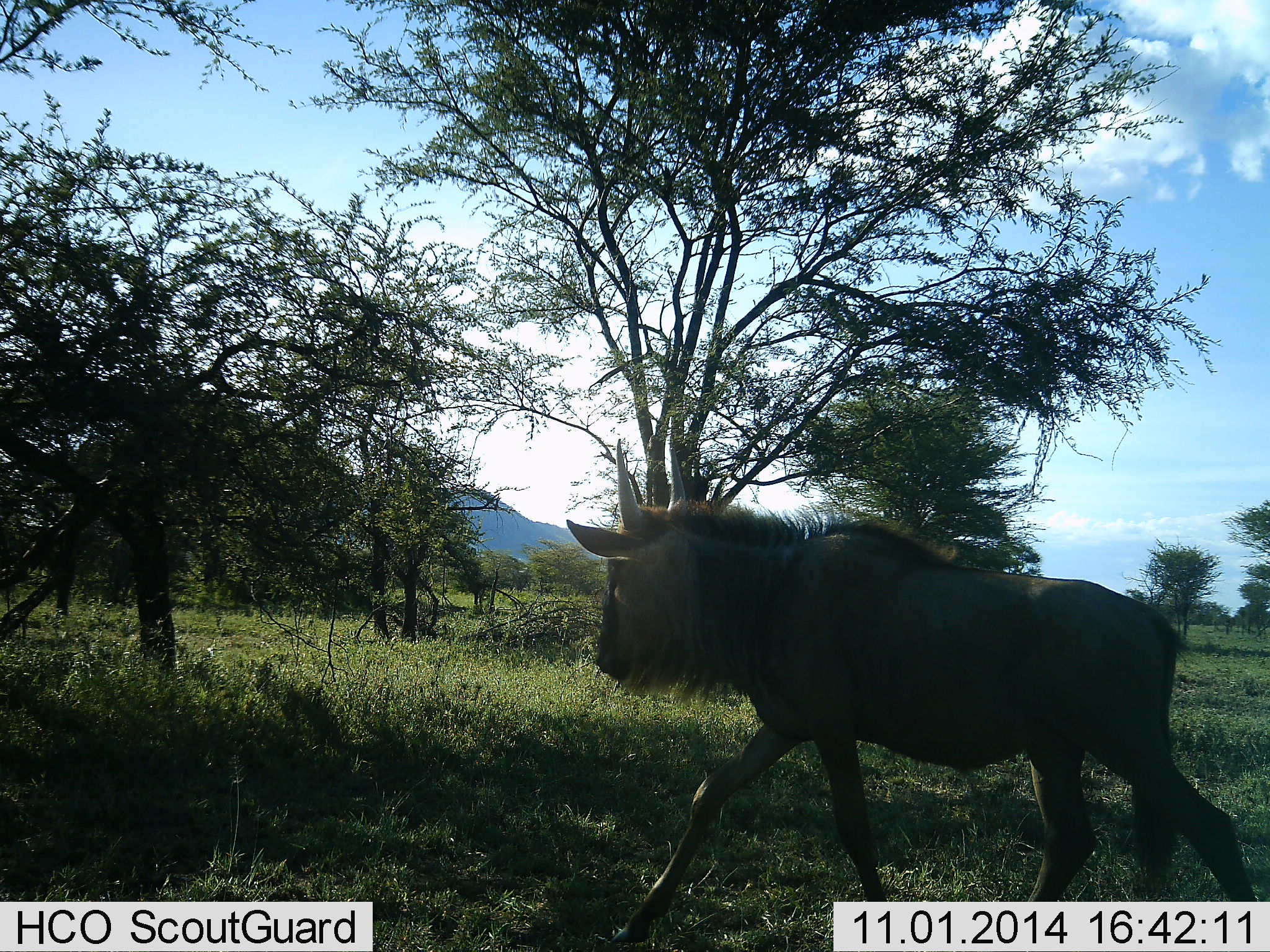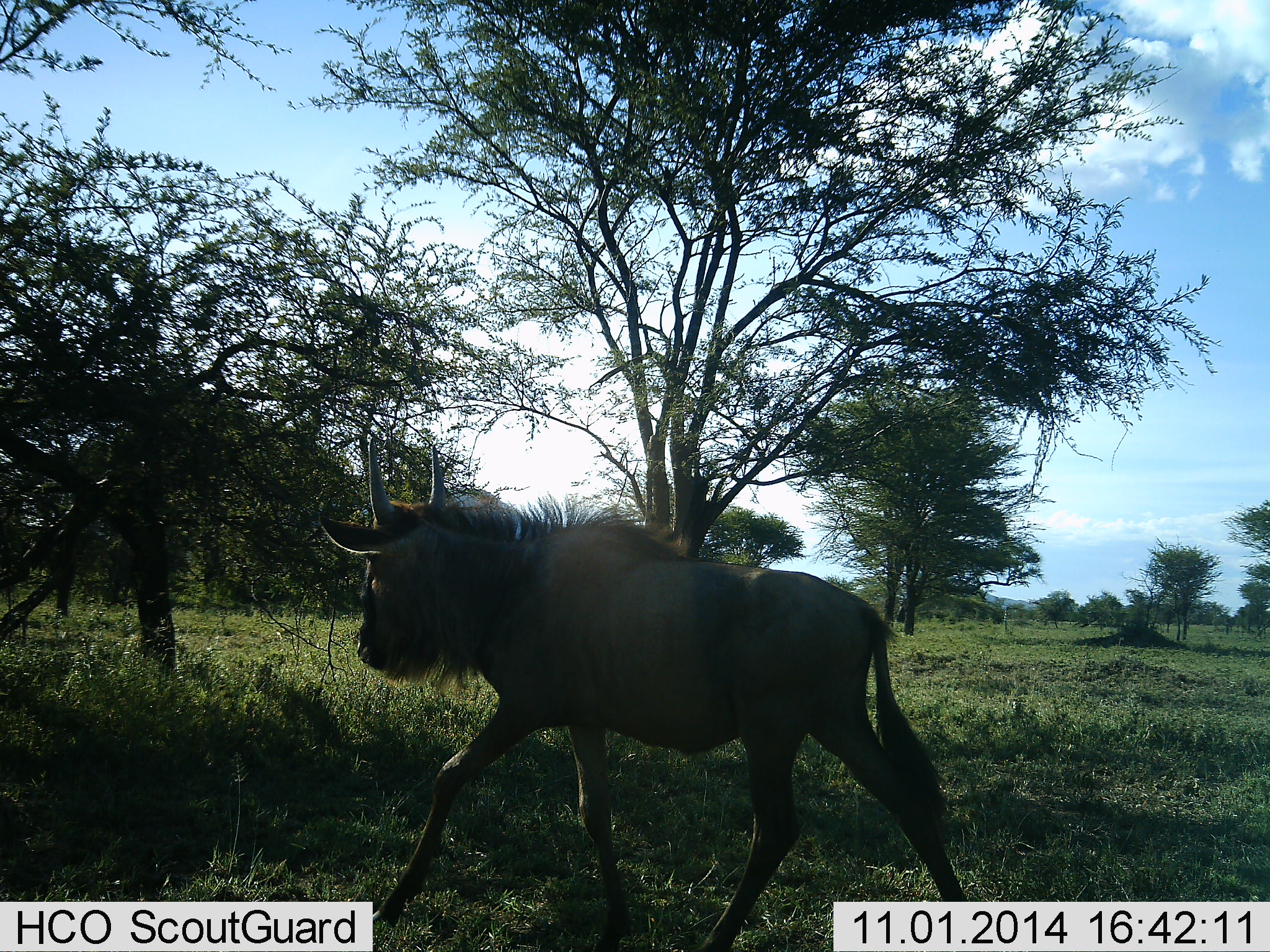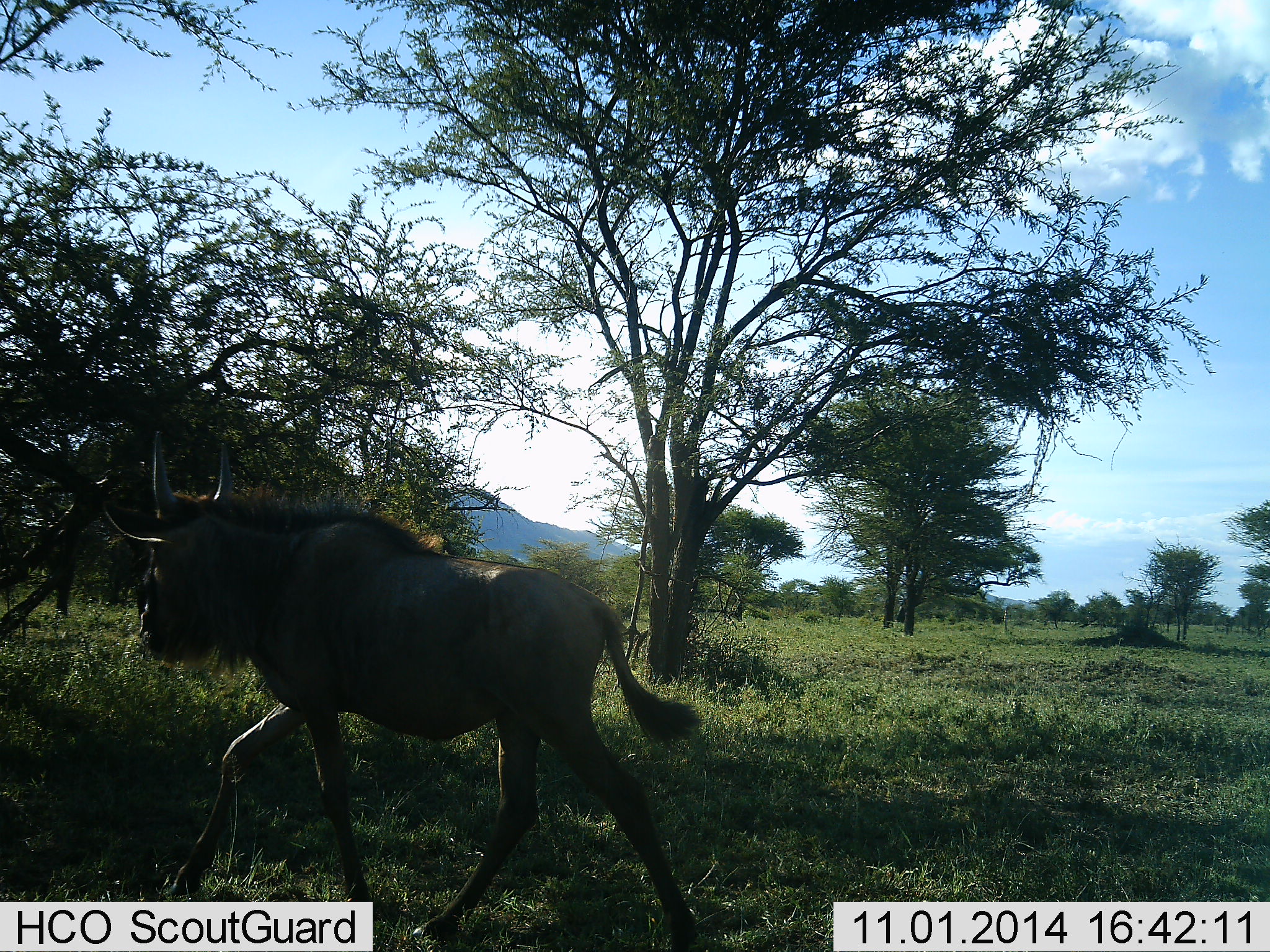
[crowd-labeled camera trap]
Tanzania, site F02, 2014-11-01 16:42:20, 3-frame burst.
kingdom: Animalia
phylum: Chordata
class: Mammalia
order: Artiodactyla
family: Bovidae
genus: Connochaetes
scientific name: Connochaetes taurinus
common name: blue wildebeest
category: wildebeest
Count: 1.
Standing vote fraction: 0%.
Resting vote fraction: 0%.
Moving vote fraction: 100%.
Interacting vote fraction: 0%.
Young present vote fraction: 0%.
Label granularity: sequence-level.